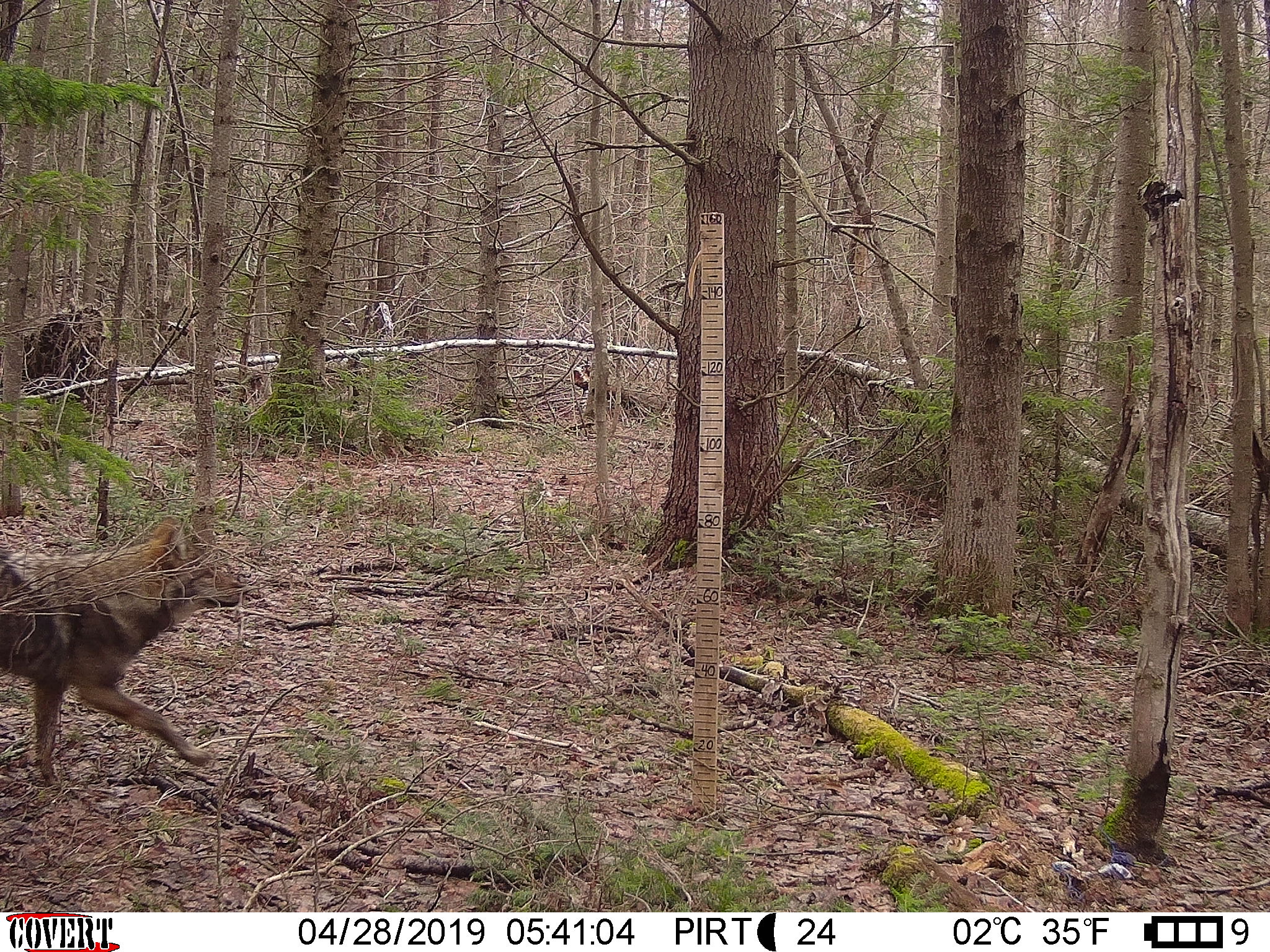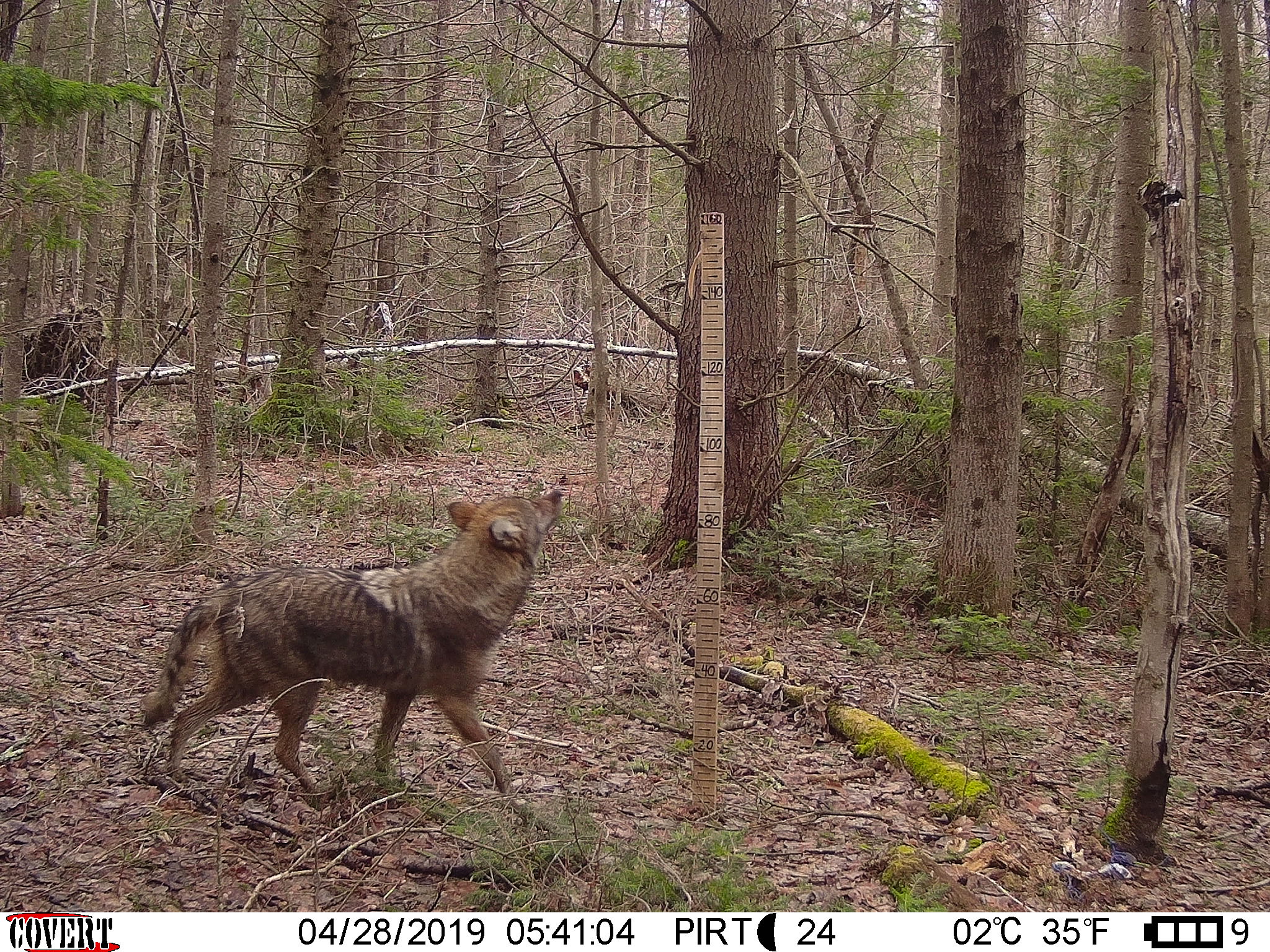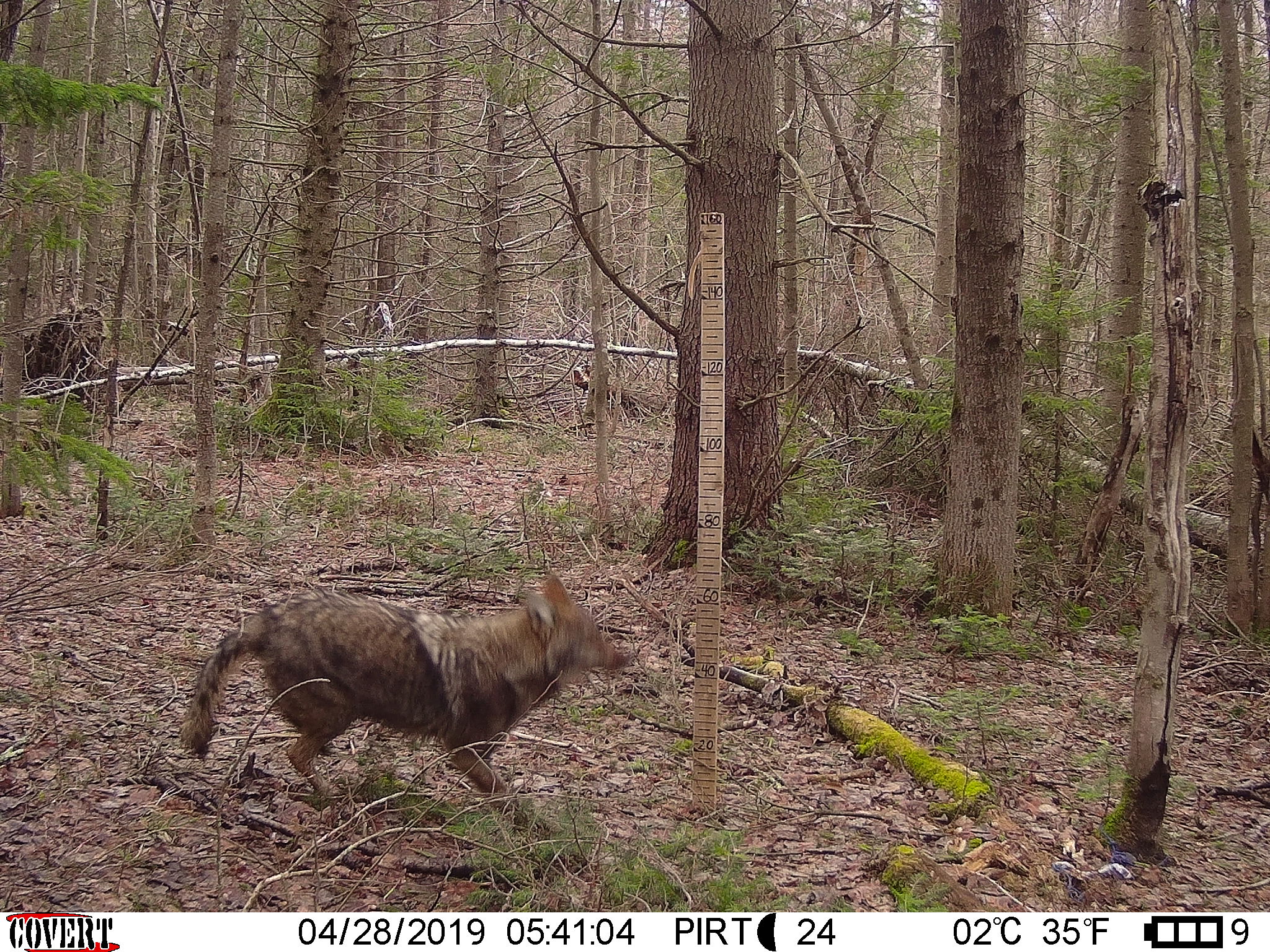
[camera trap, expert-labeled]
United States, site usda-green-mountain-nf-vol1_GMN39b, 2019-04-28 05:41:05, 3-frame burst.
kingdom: Animalia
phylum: Chordata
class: Mammalia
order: Carnivora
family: Canidae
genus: Canis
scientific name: Canis latrans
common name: coyote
Coyote (Canis latrans).